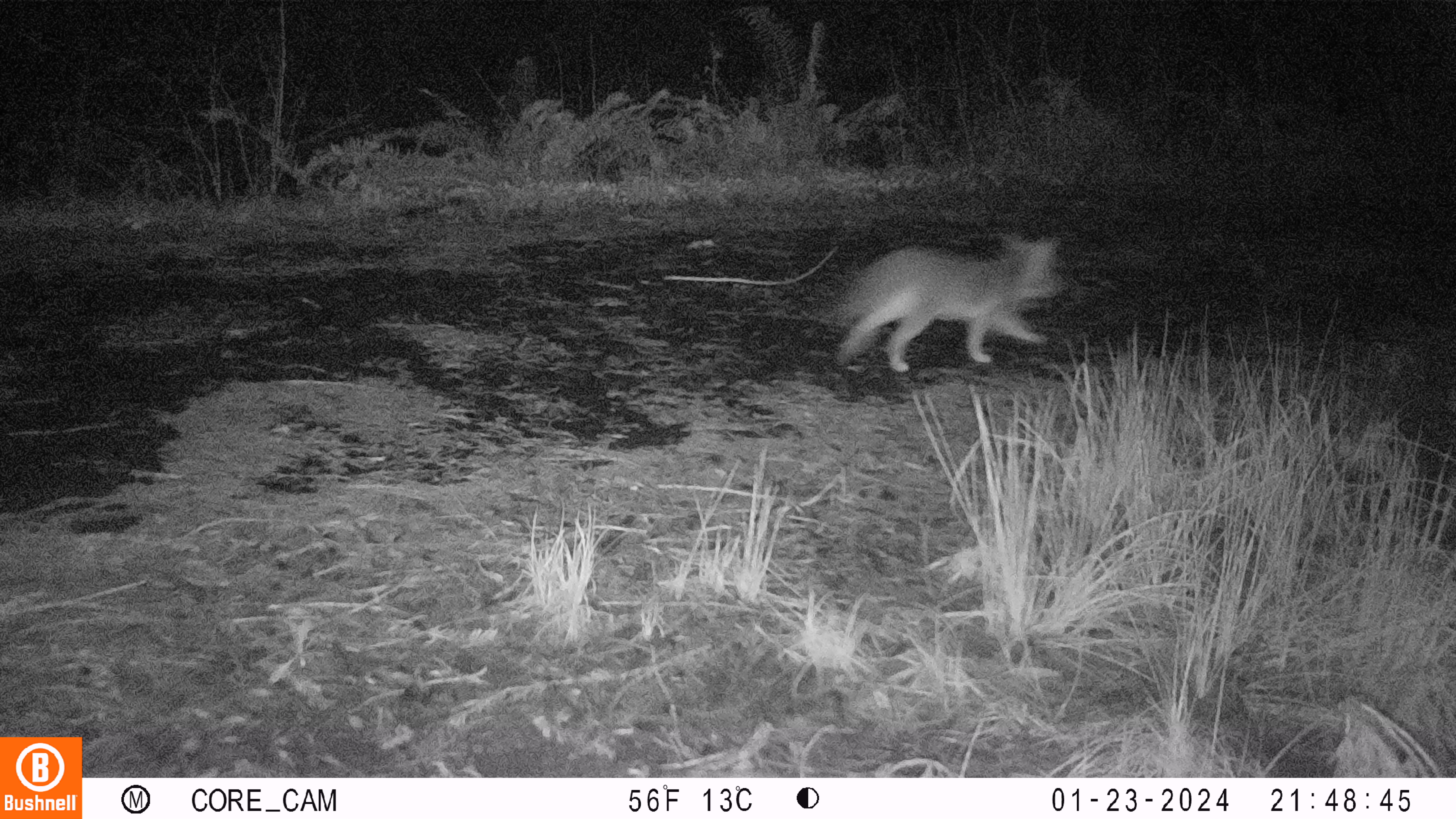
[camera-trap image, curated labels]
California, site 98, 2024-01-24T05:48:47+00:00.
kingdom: Animalia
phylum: Chordata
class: Mammalia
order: Carnivora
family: Canidae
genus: Urocyon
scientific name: Urocyon cinereoargenteus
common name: gray fox